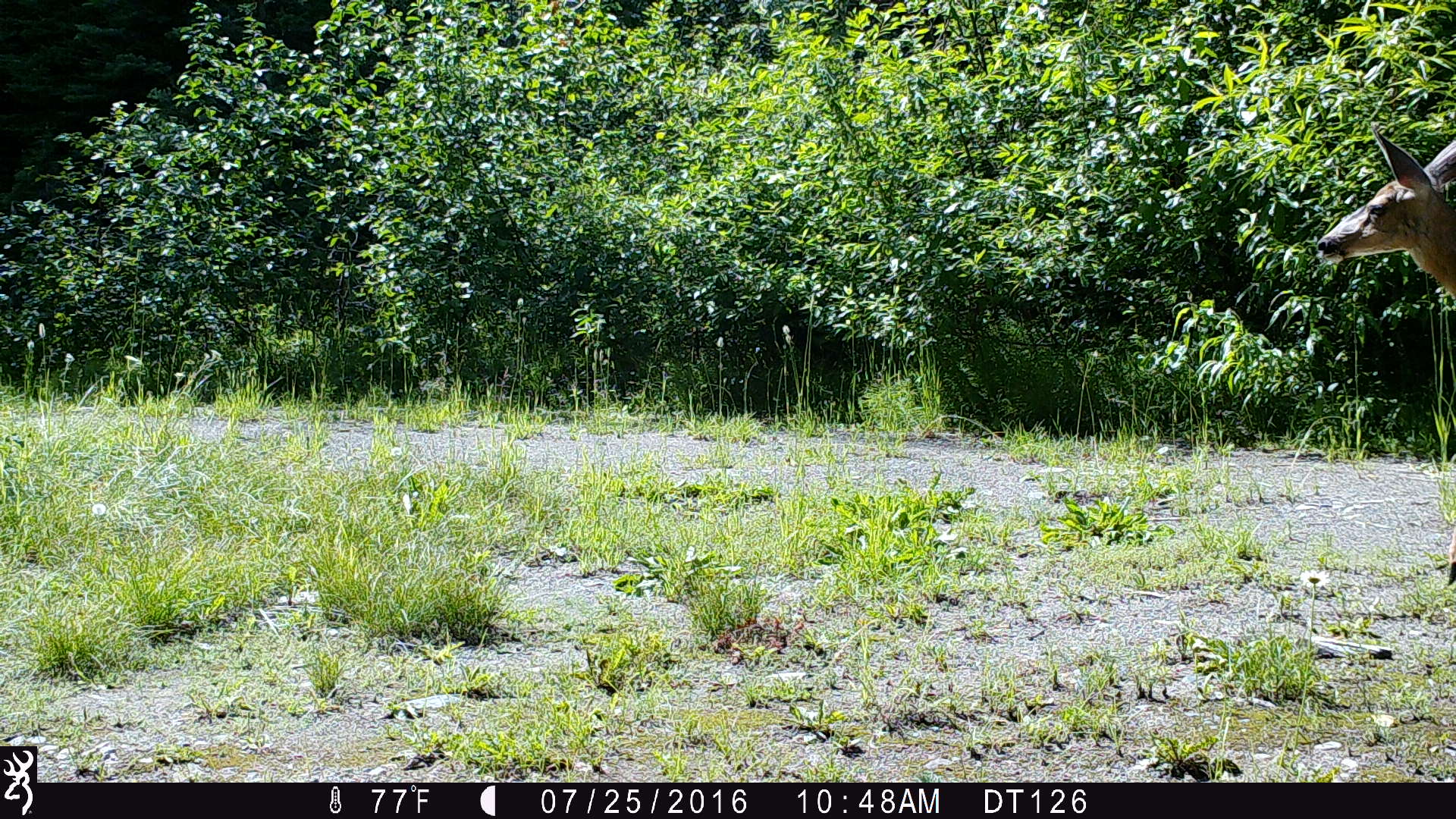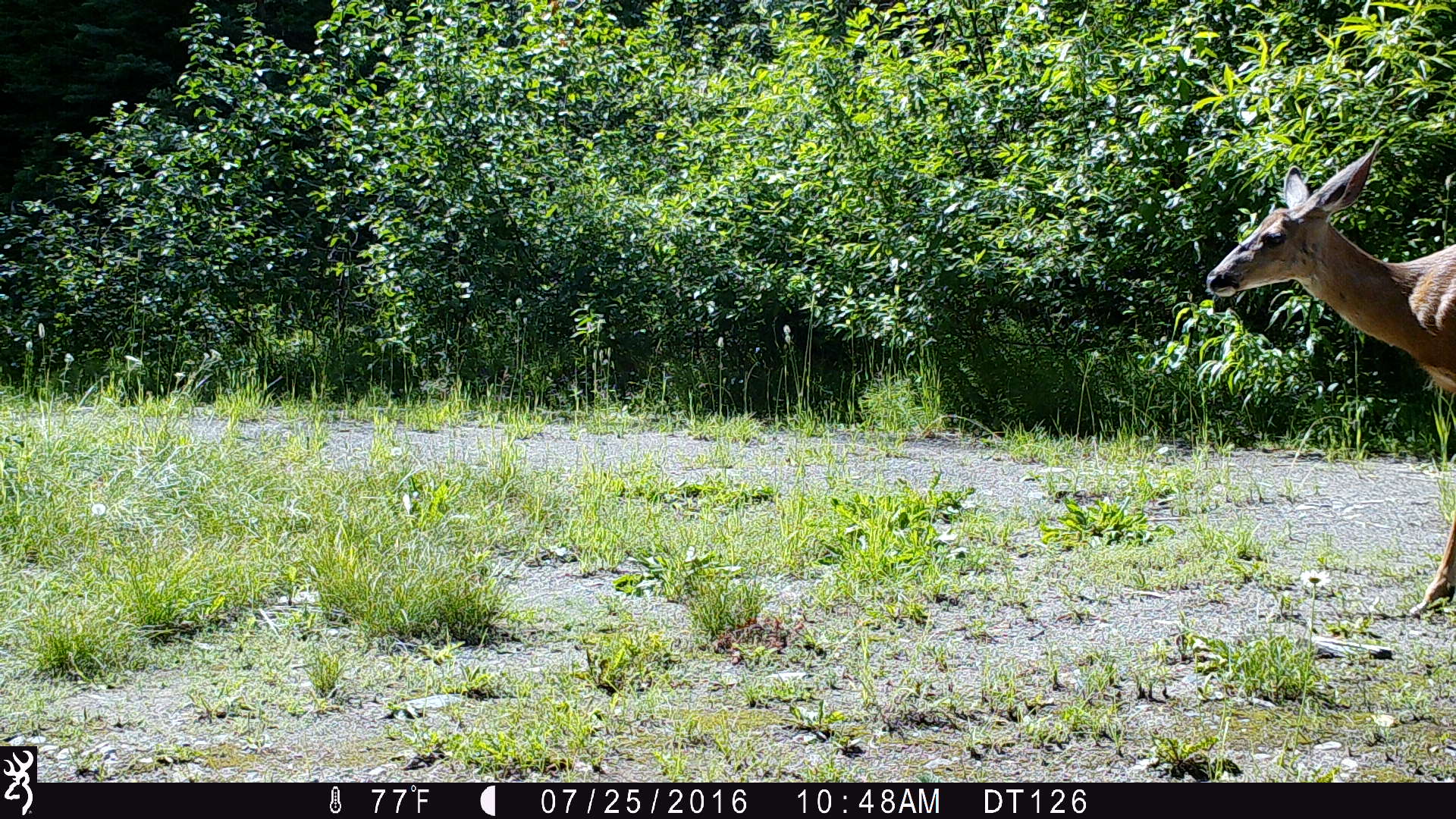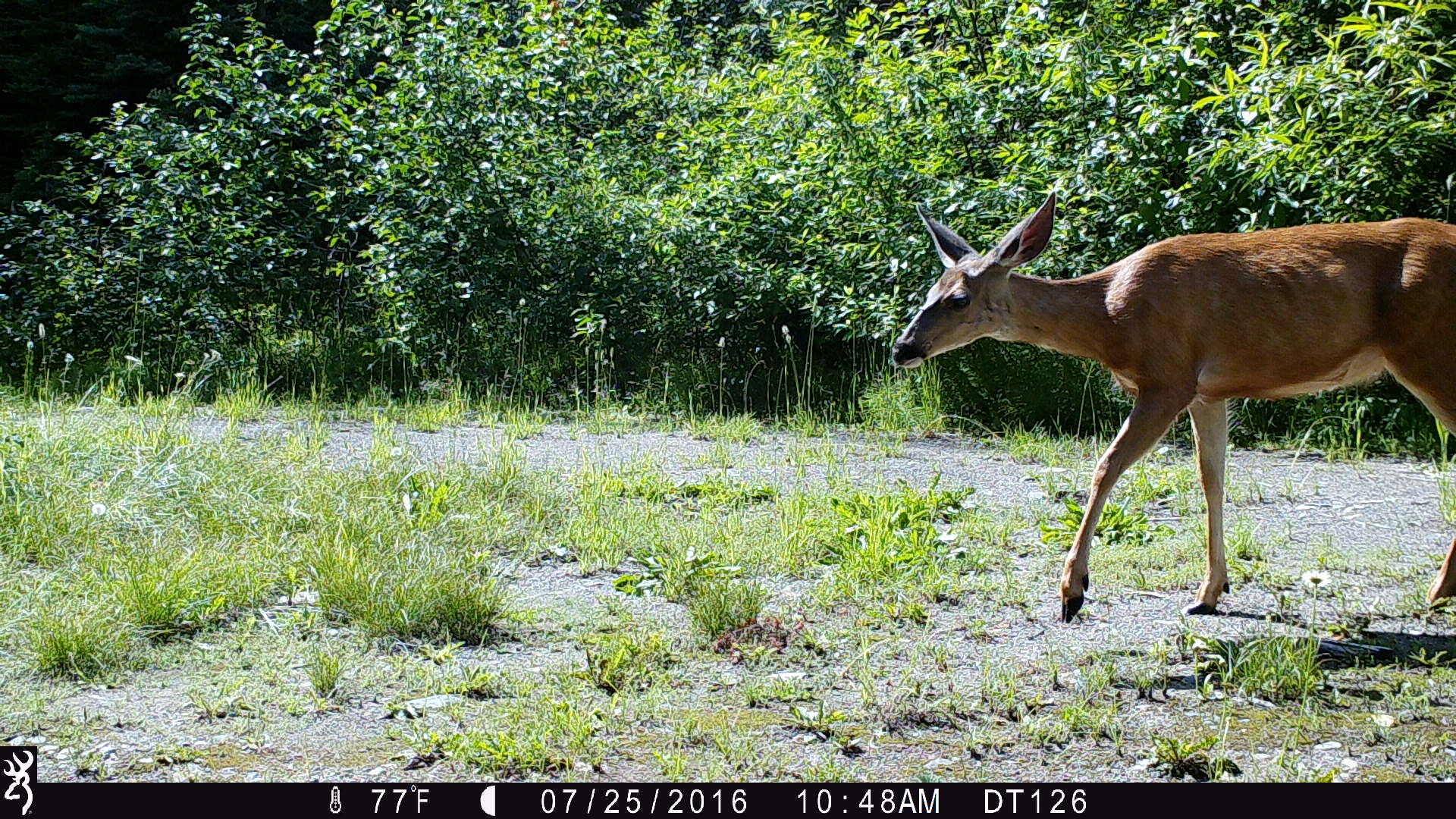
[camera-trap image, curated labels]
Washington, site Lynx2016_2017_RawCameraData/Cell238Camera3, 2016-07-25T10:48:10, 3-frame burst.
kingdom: Animalia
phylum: Chordata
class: Mammalia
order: Artiodactyla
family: Cervidae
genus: Odocoileus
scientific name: Odocoileus hemionus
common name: mule deer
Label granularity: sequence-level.